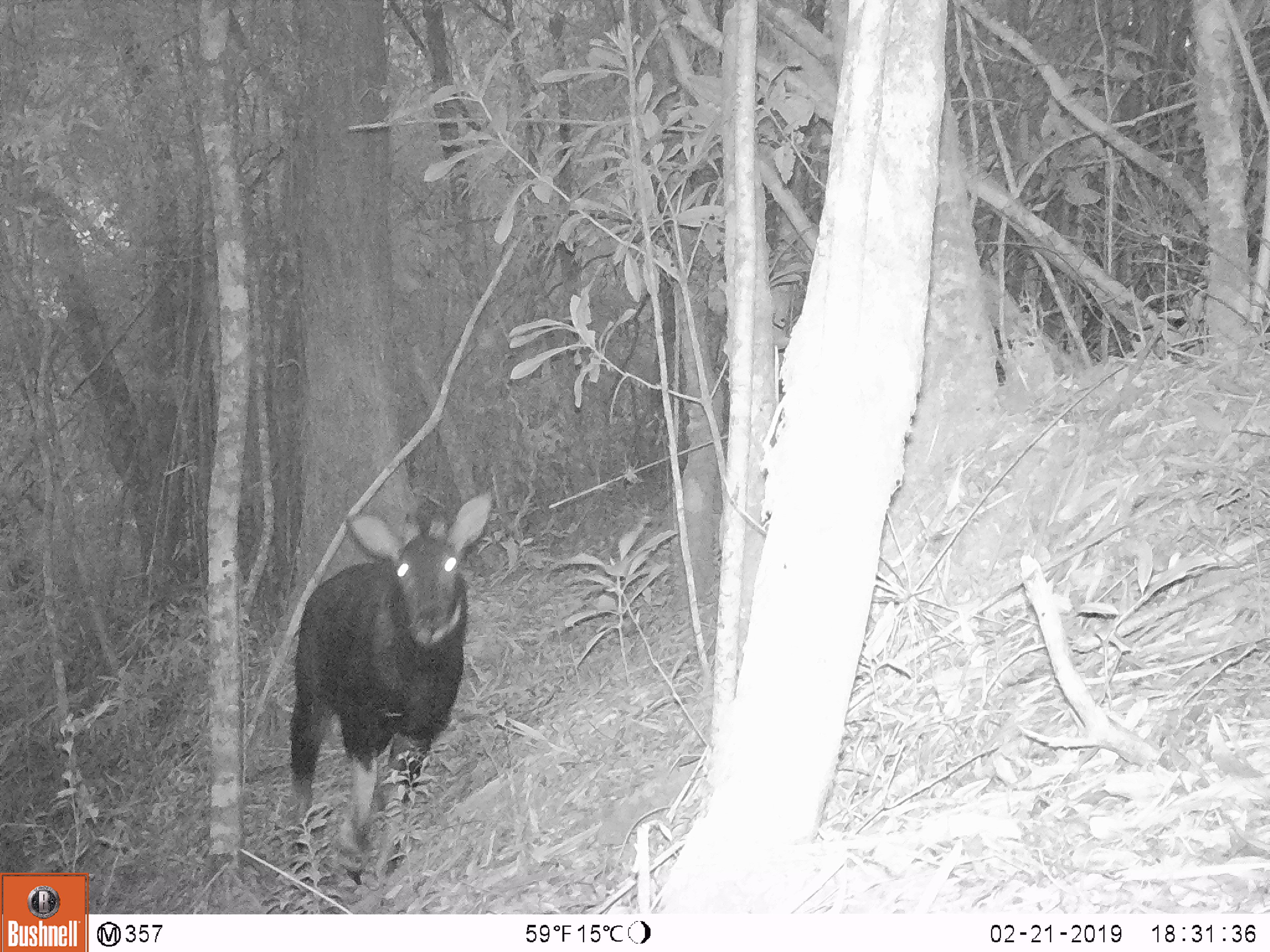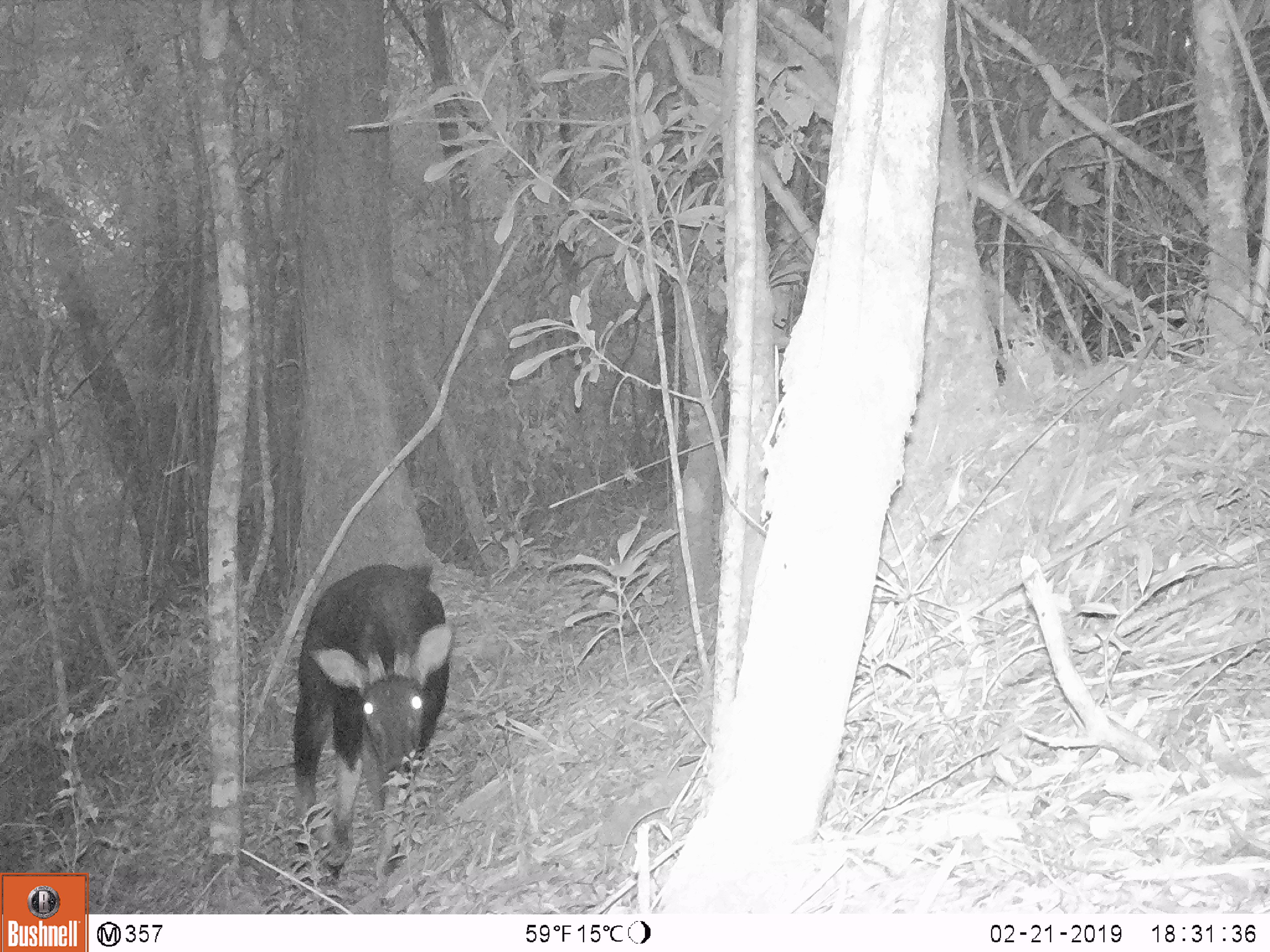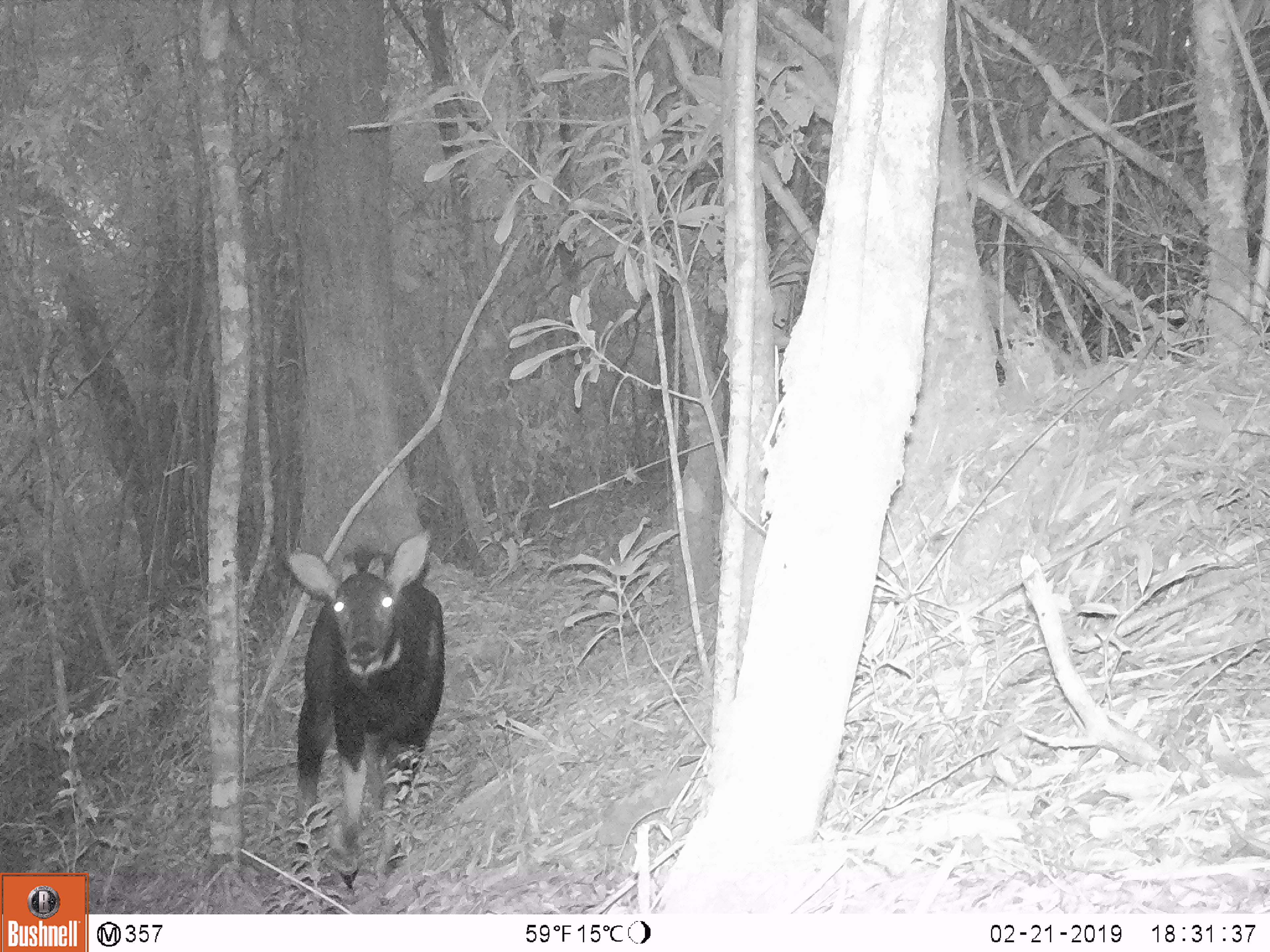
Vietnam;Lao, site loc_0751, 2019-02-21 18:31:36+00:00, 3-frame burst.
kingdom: Animalia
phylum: Chordata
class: Mammalia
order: Artiodactyla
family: Bovidae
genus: Capricornis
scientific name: Capricornis sumatraensis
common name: chinese serow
Chinese serow (Capricornis sumatraensis). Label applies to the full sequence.